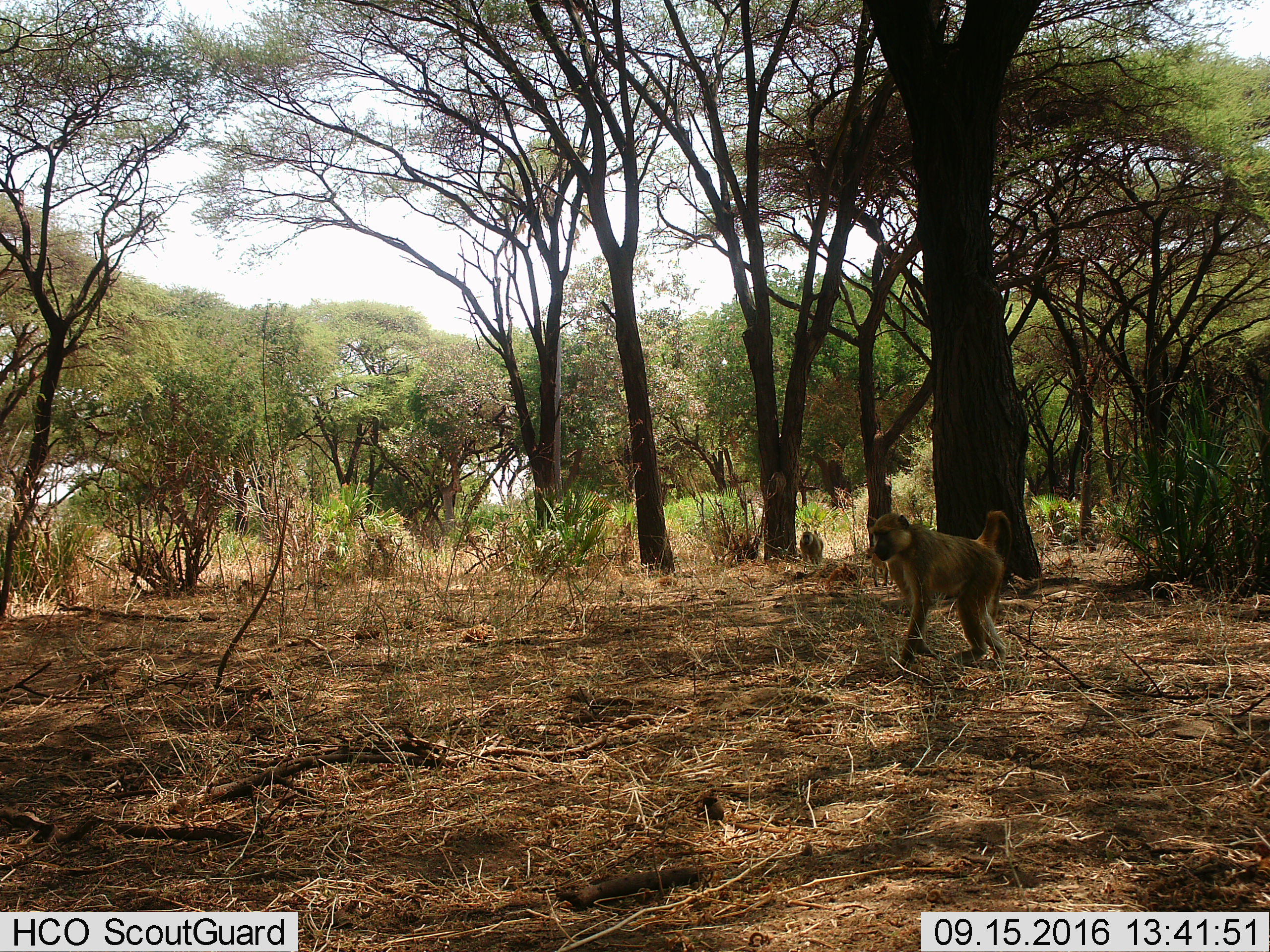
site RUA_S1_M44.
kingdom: Animalia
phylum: Chordata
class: Mammalia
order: Primates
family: Cercopithecidae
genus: Papio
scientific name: Papio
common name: baboon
Baboon (Papio), count 2. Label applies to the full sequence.